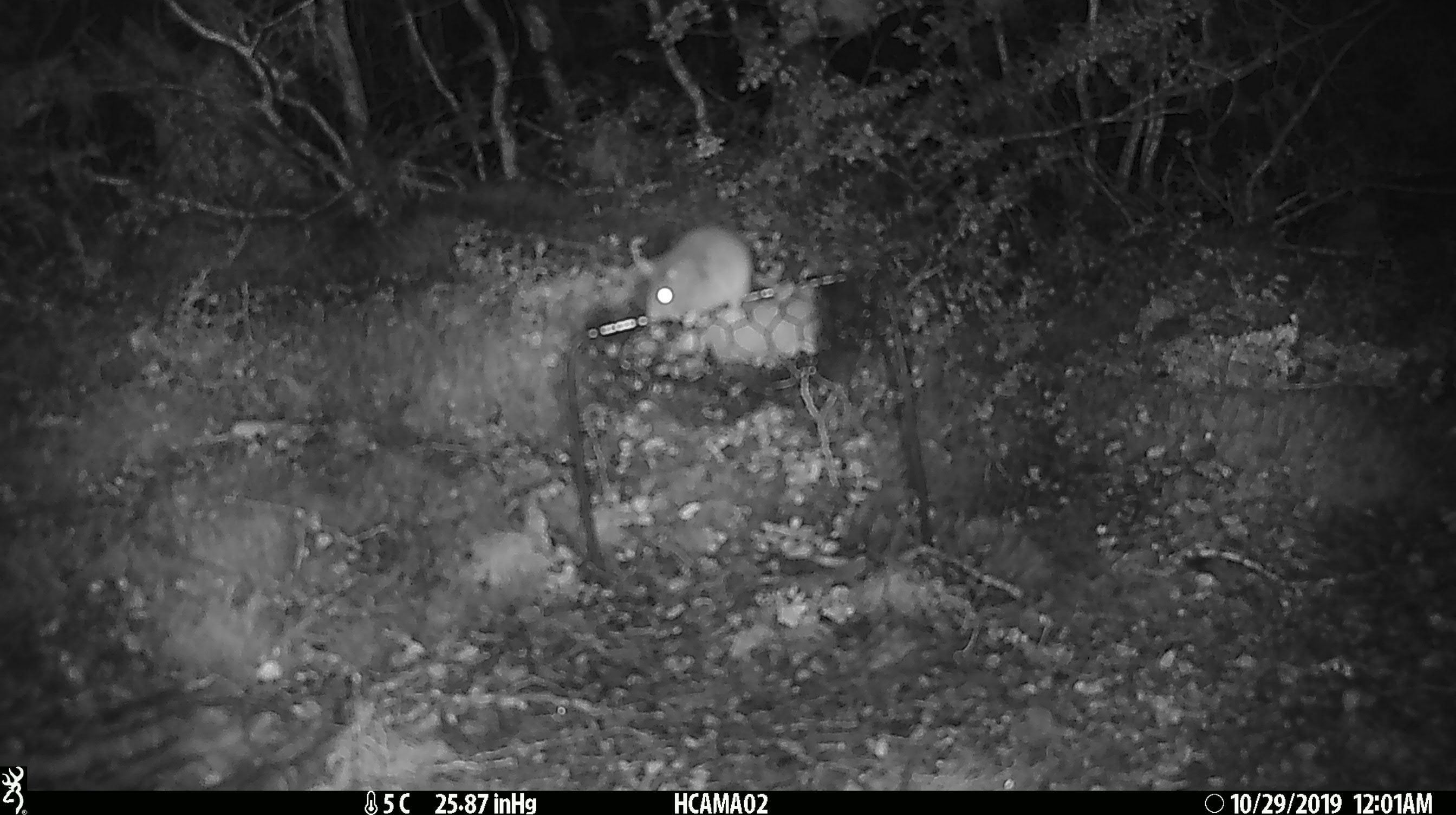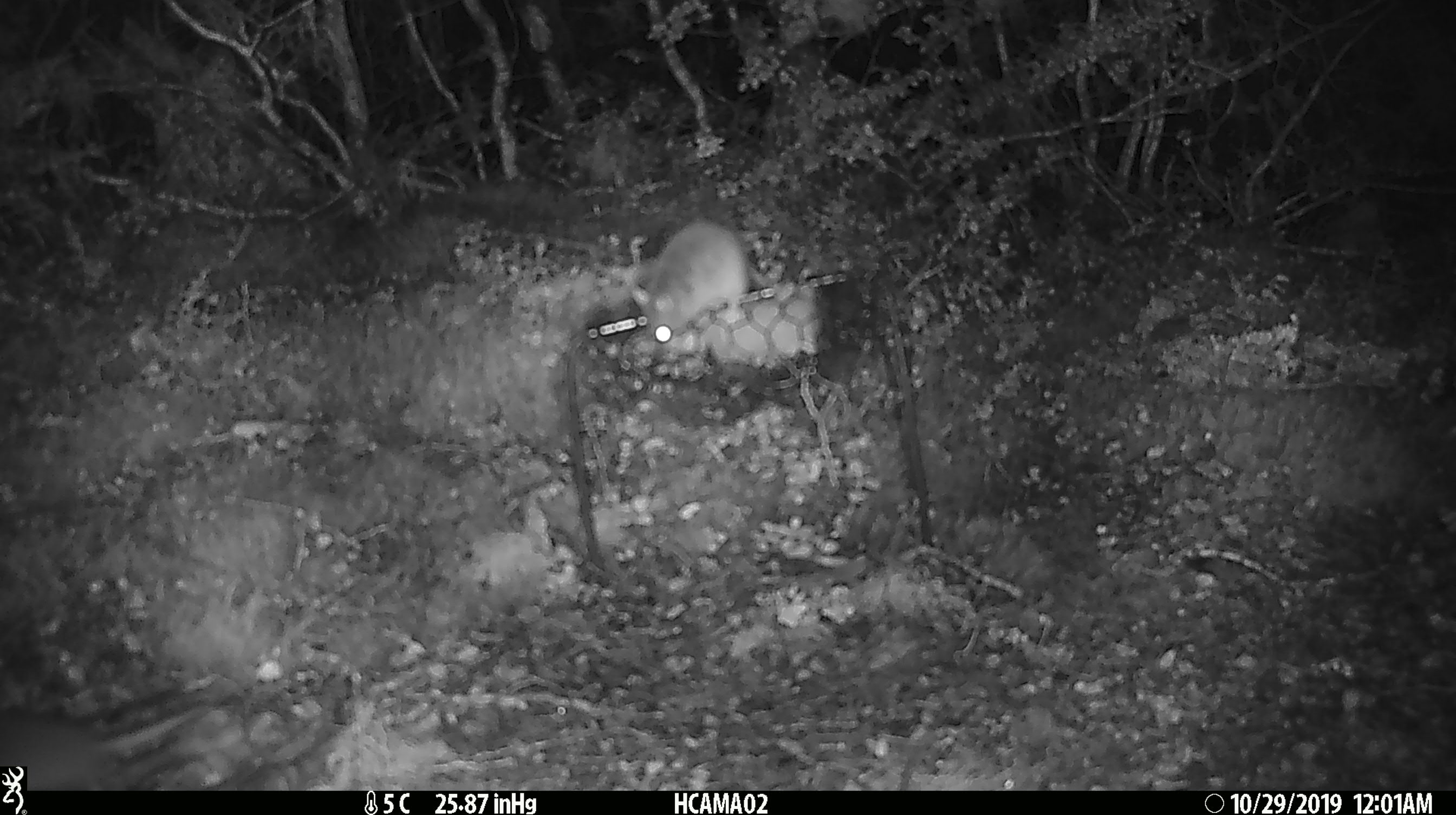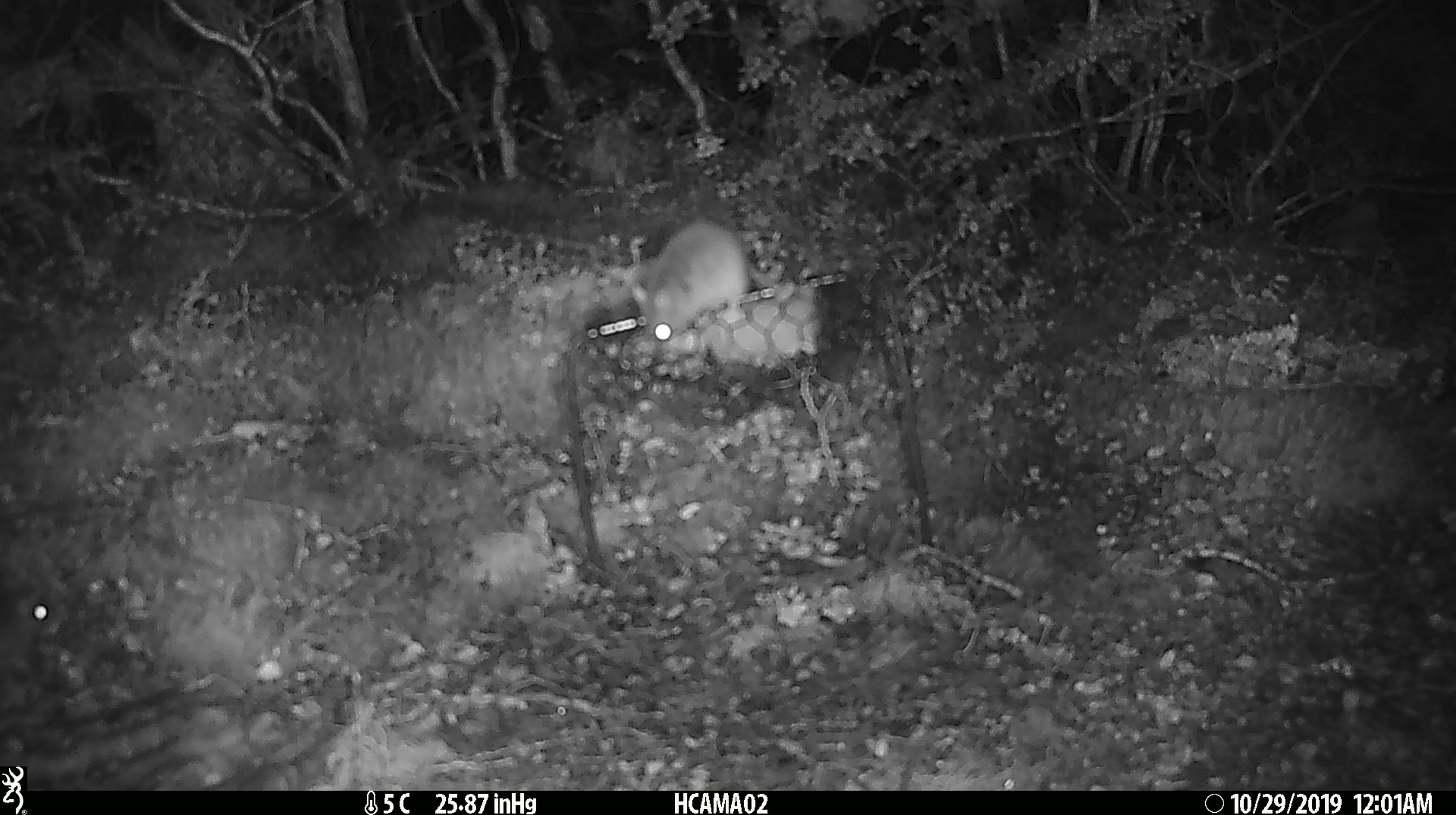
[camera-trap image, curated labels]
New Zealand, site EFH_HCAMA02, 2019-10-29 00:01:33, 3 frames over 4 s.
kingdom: Animalia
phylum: Chordata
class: Mammalia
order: Rodentia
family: Muridae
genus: Mus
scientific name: Mus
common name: mouse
Mouse (Mus).